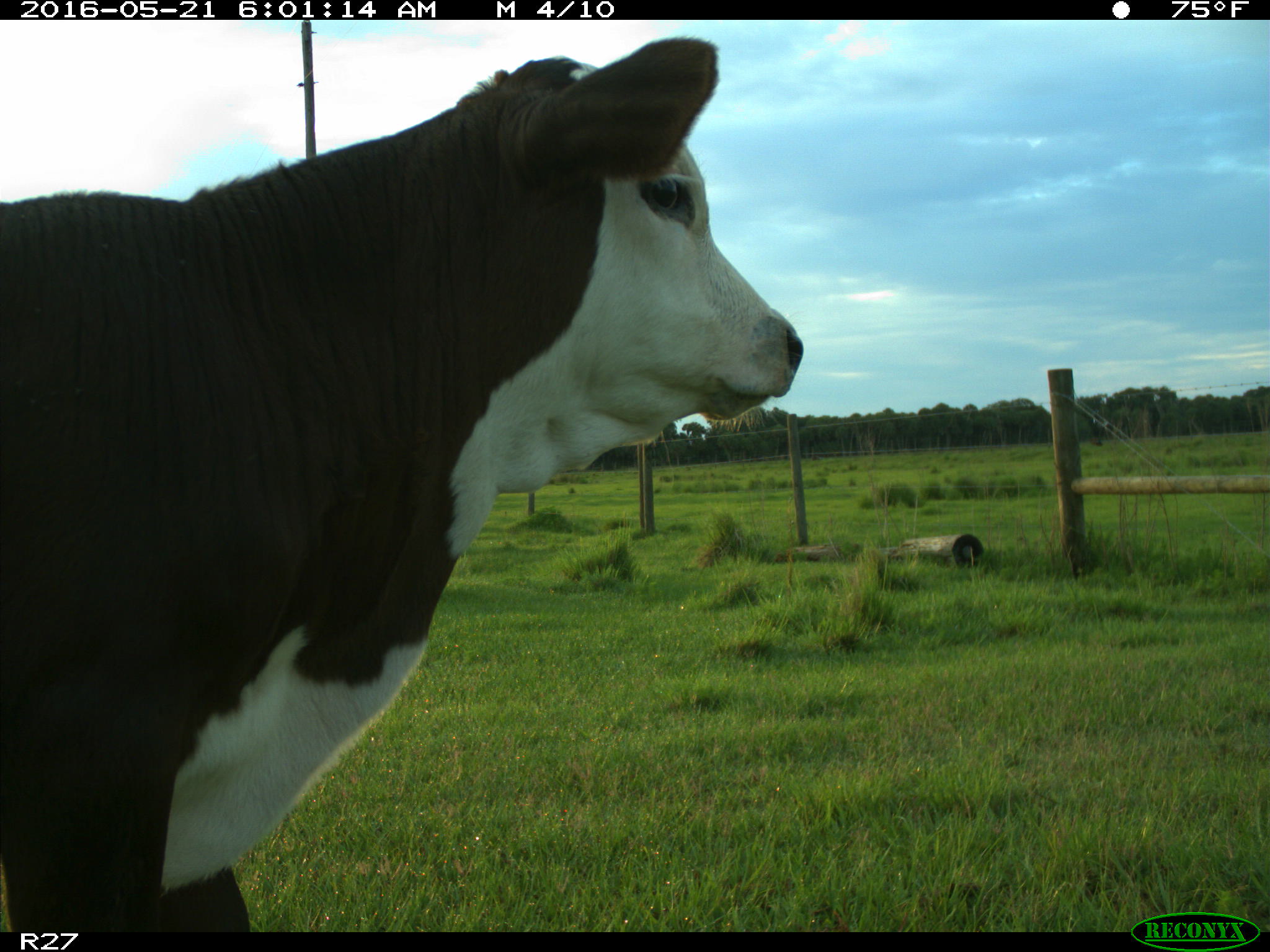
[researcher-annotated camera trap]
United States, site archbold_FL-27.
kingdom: Animalia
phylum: Chordata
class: Mammalia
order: Artiodactyla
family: Bovidae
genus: Bos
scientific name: Bos taurus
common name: domestic cow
Bos taurus (domestic cow).